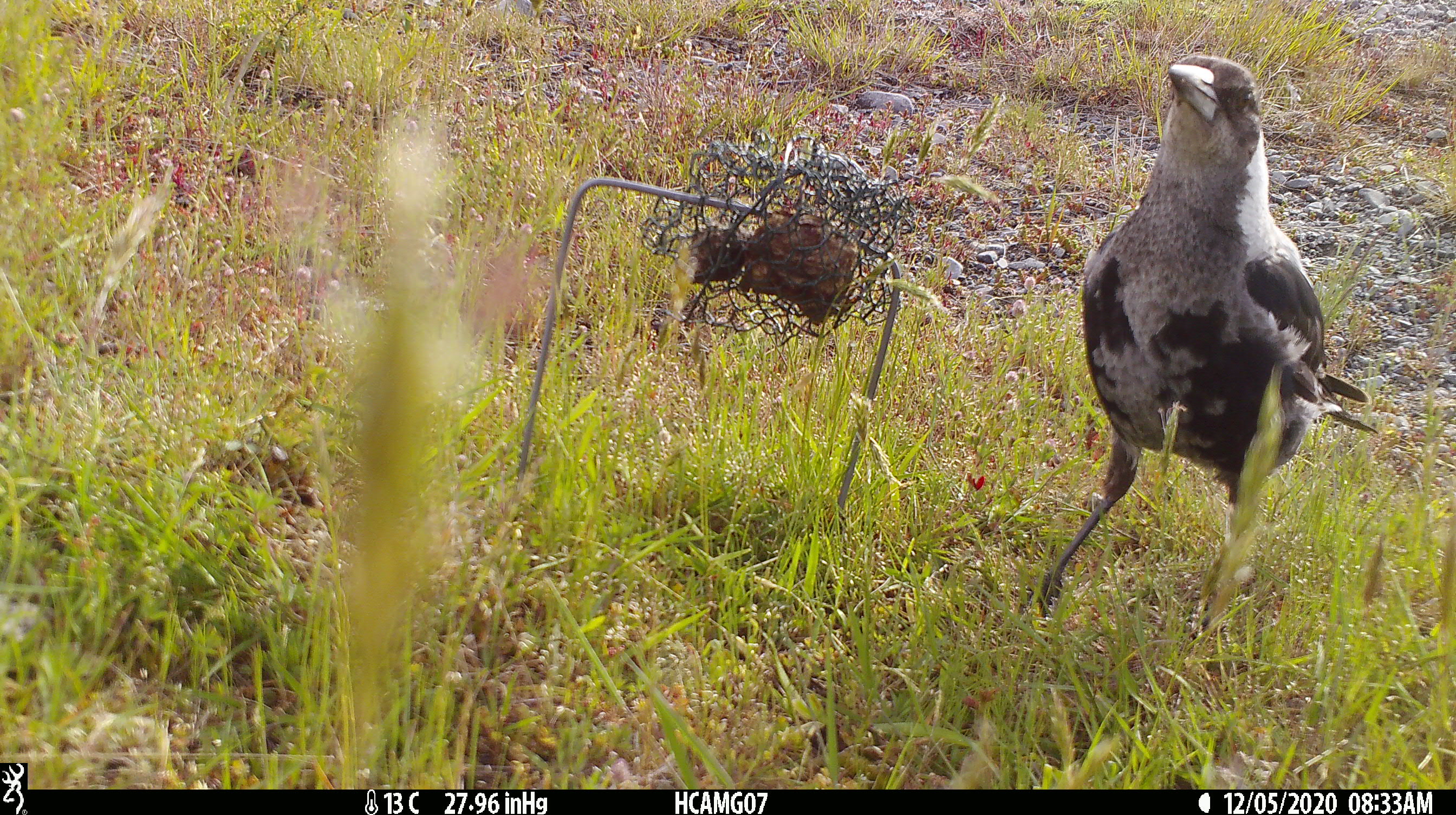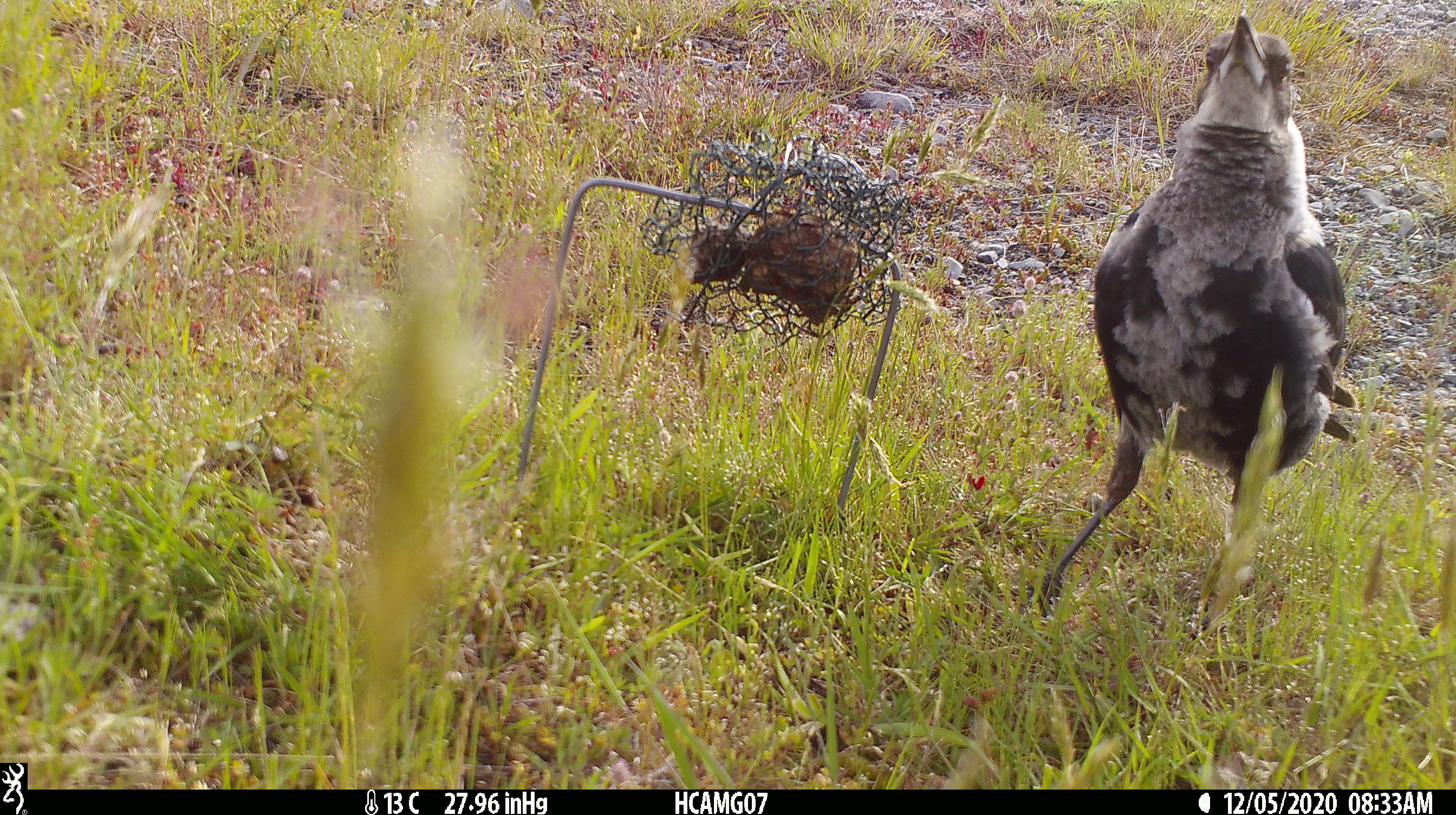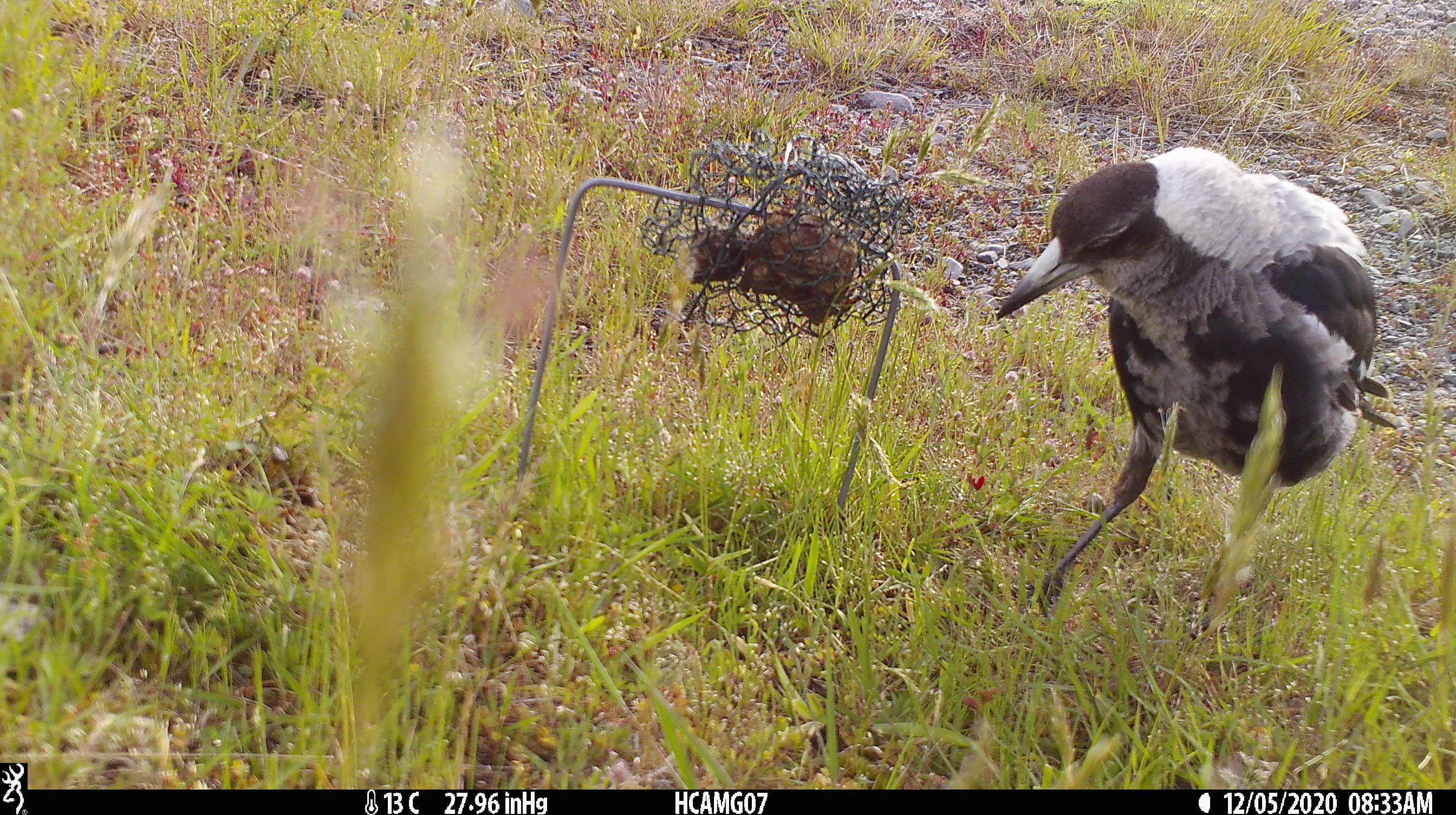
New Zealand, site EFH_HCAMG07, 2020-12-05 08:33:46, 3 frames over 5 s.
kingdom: Animalia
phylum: Chordata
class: Aves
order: Passeriformes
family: Artamidae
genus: Gymnorhina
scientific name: Gymnorhina tibicen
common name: australian magpie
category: magpie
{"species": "magpie (australian magpie) (Gymnorhina tibicen)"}